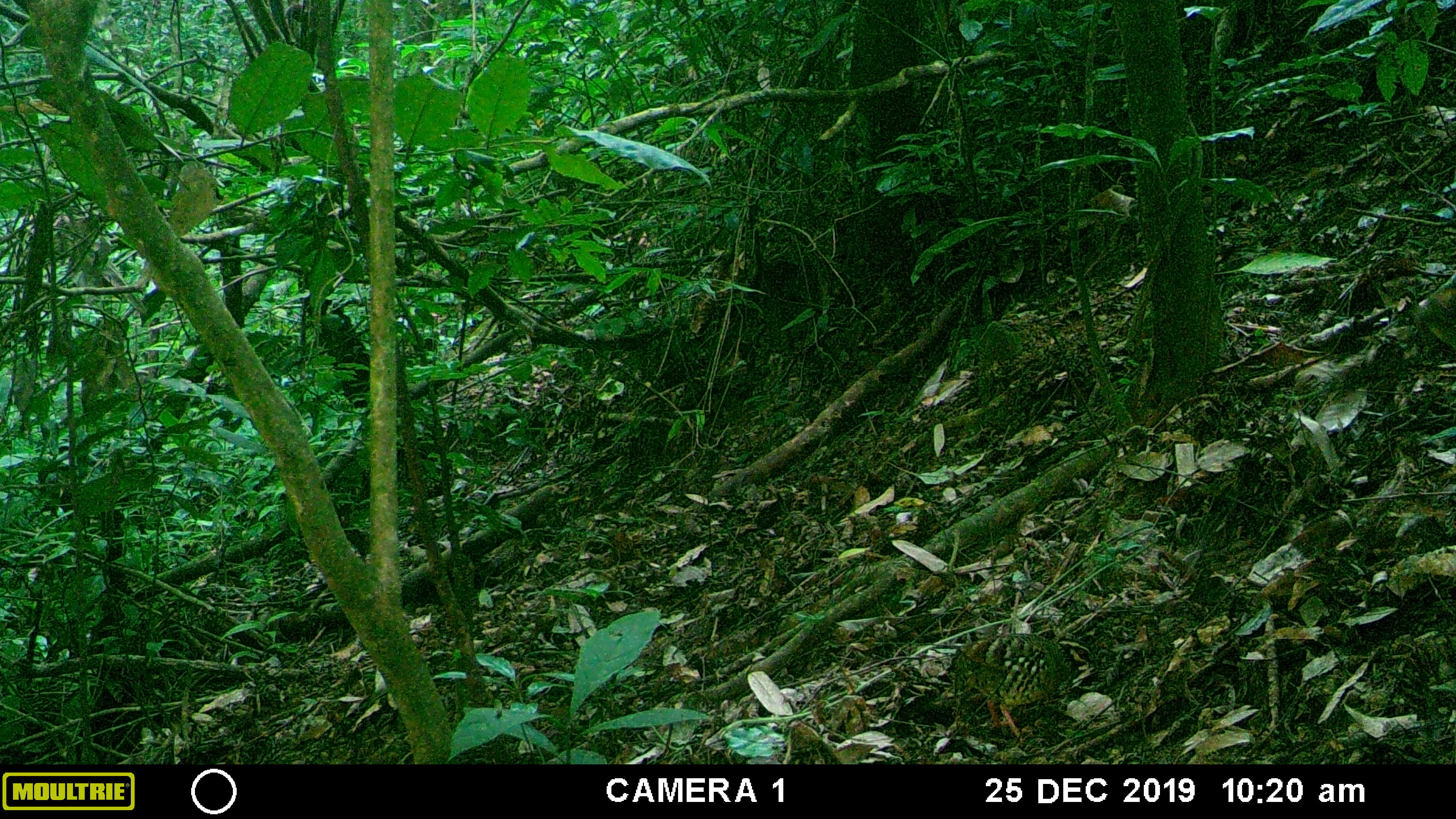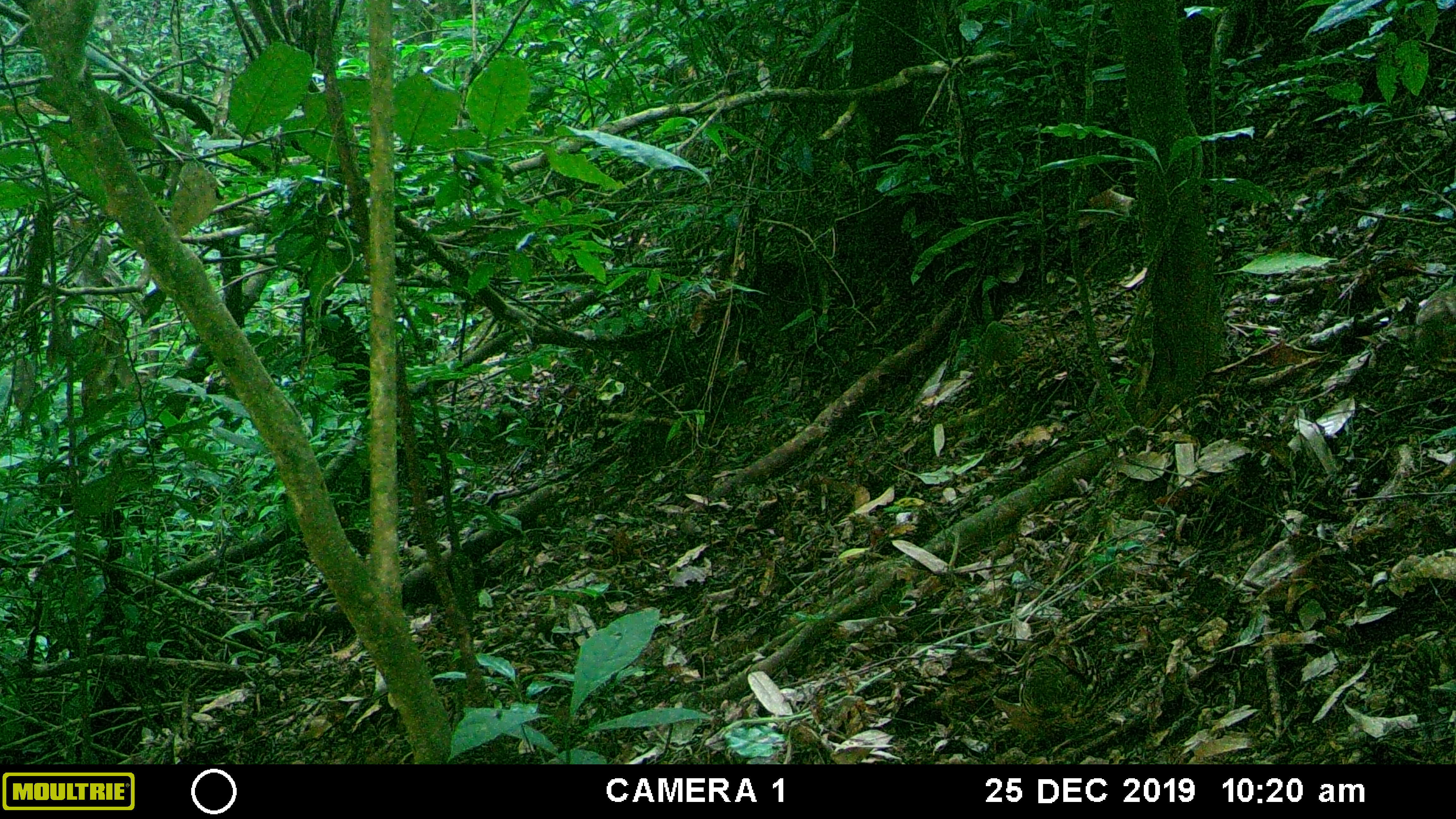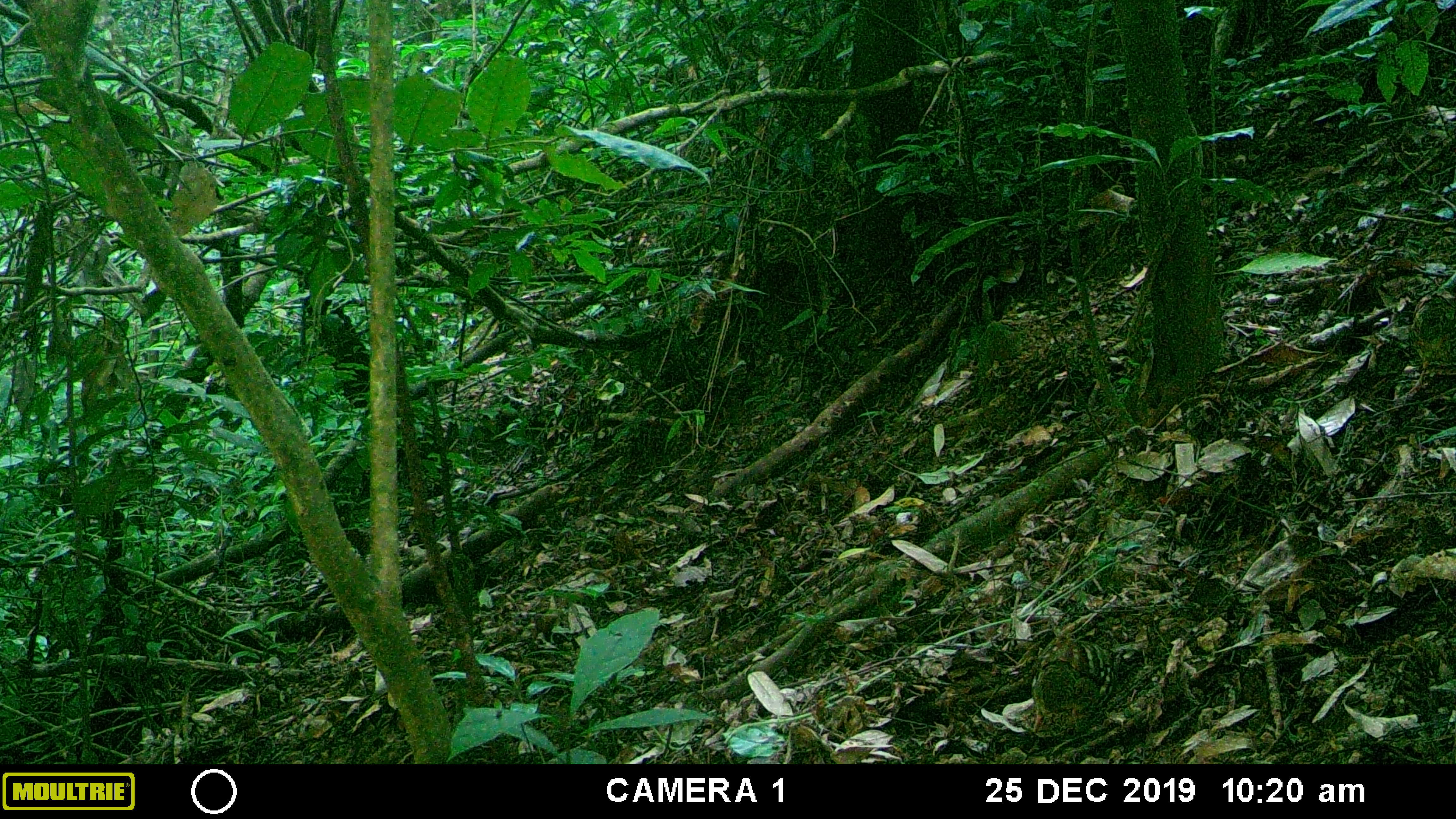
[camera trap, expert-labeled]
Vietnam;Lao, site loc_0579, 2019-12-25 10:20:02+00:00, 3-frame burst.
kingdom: Animalia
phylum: Chordata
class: Aves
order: Galliformes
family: Phasianidae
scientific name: Phasianidae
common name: partridge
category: unidentified partridge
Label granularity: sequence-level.